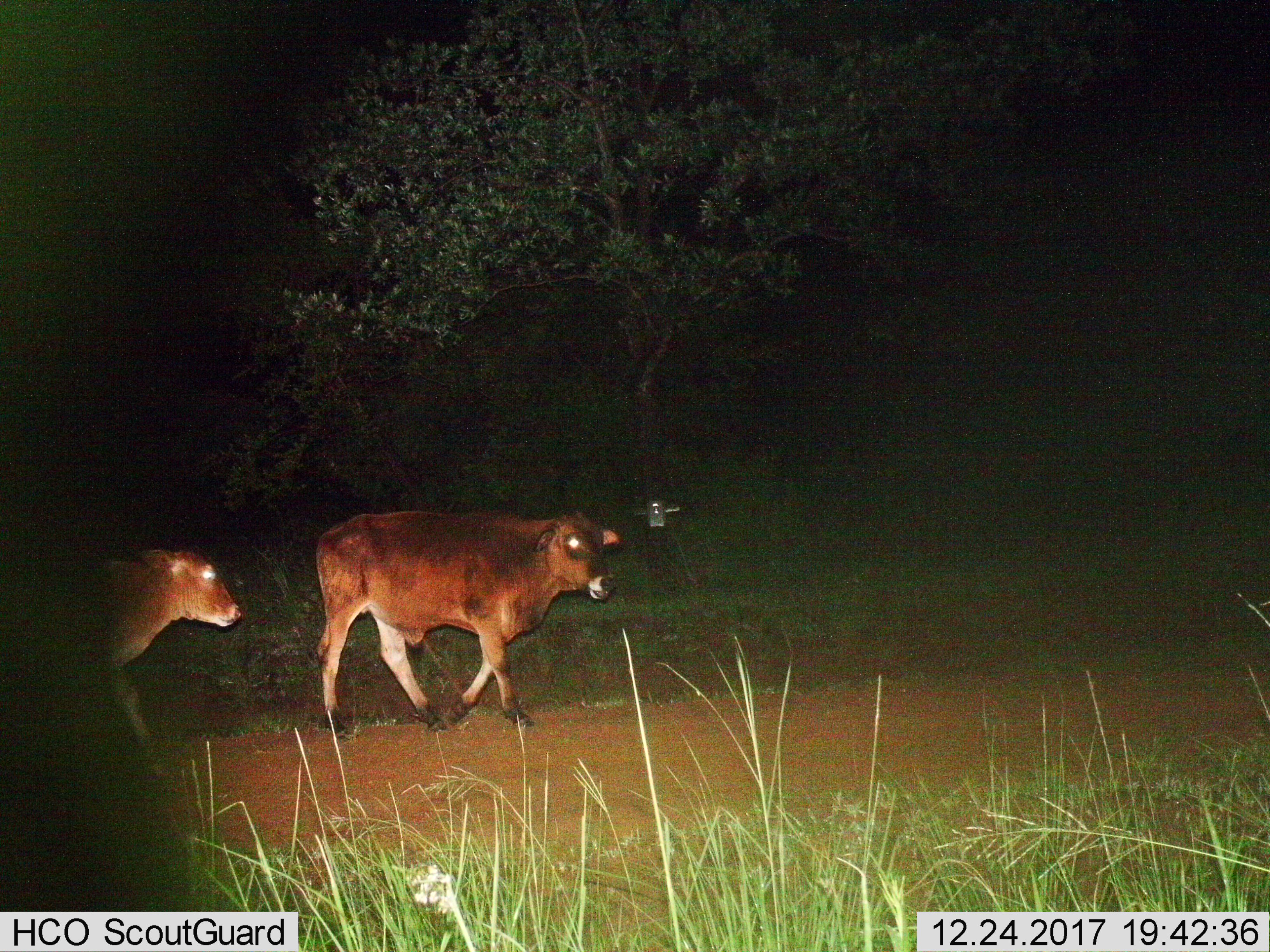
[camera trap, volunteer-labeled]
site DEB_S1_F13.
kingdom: Animalia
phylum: Chordata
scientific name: Vertebrata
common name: domestic animal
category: domesticanimal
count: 2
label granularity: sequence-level